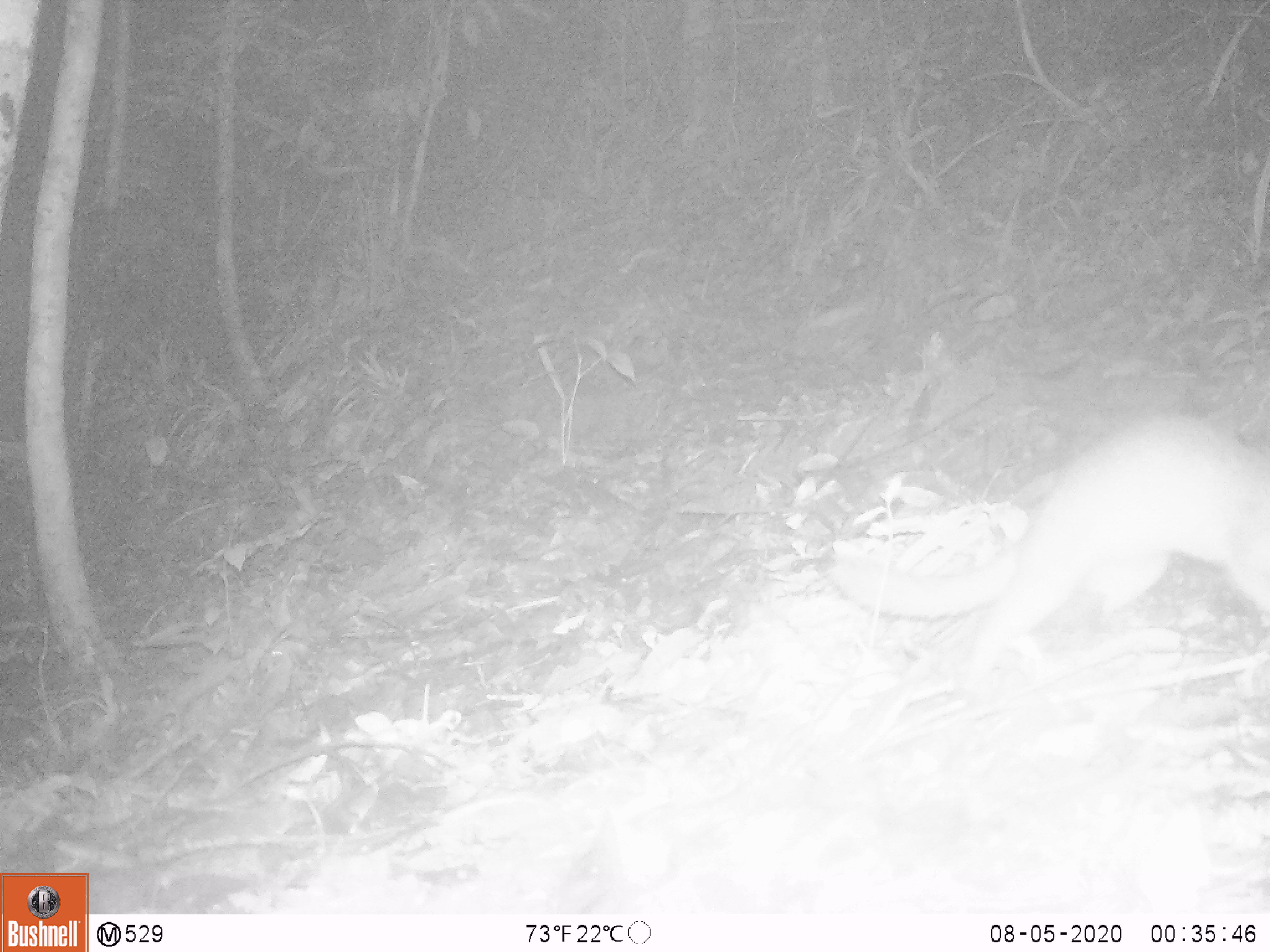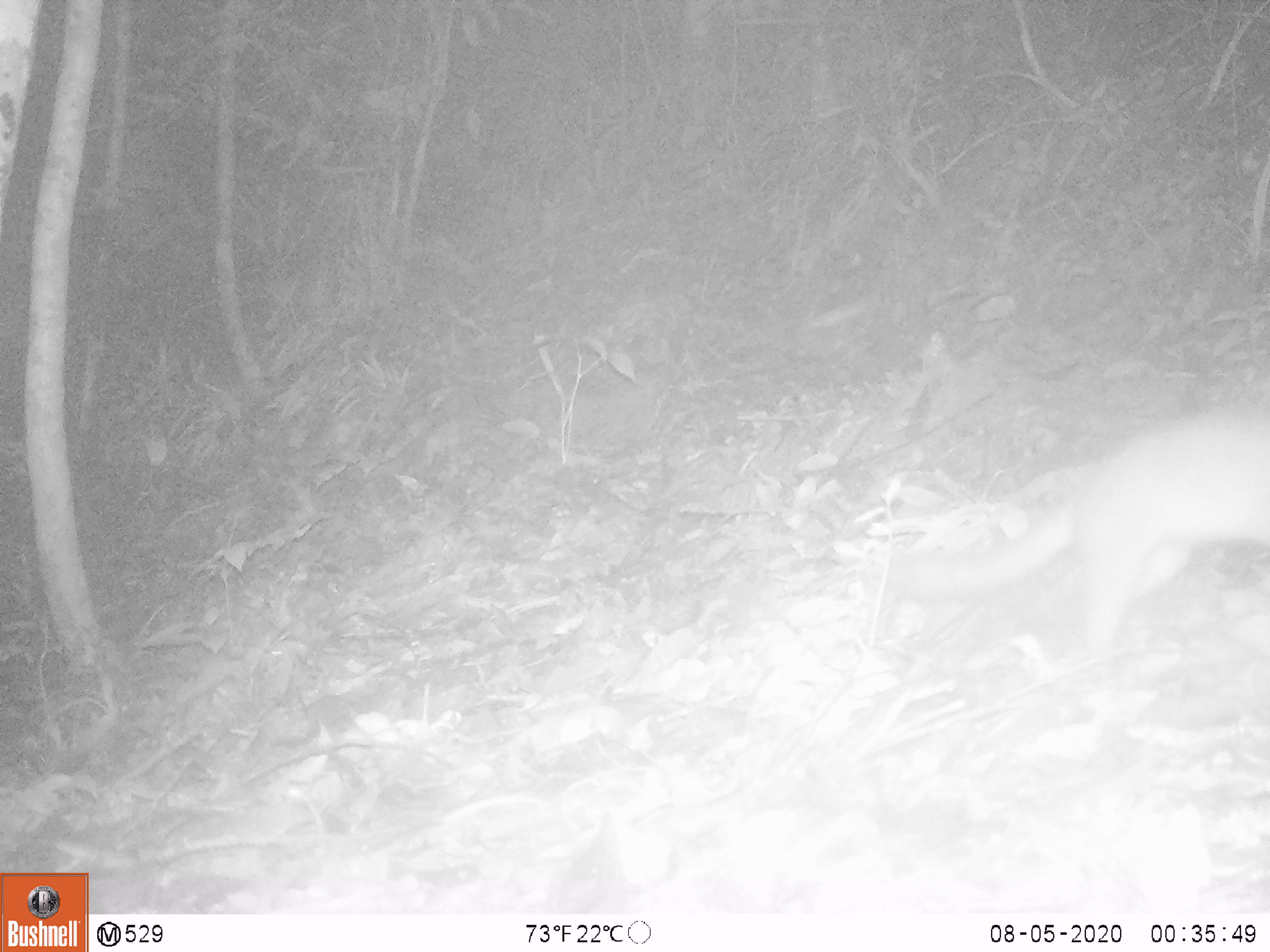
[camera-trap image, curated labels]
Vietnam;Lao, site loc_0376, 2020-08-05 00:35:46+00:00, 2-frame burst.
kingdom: Animalia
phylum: Chordata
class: Mammalia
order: Carnivora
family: Mustelidae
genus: Melogale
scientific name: Melogale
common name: ferret badger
Ferret badger (Melogale). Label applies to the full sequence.